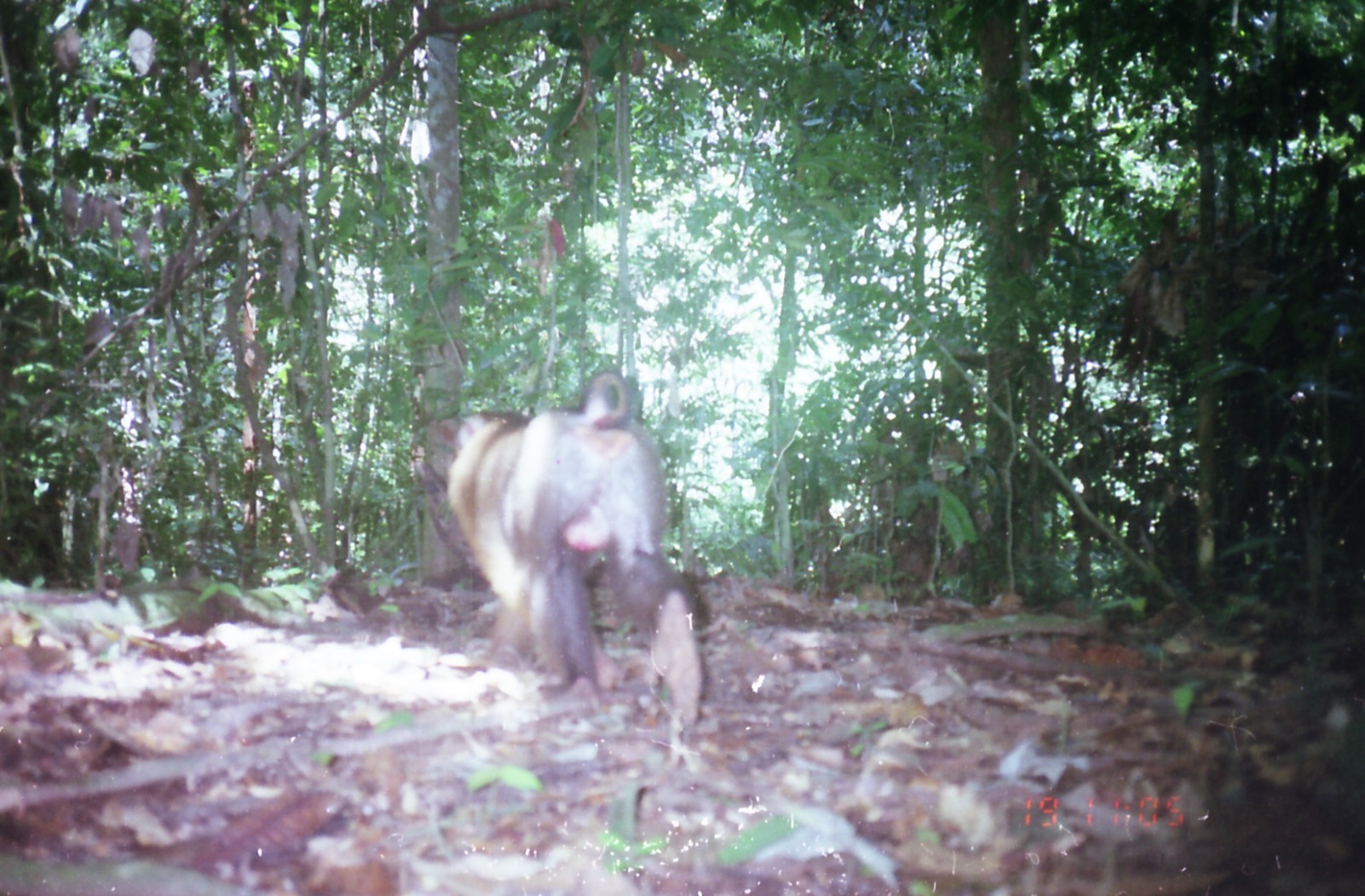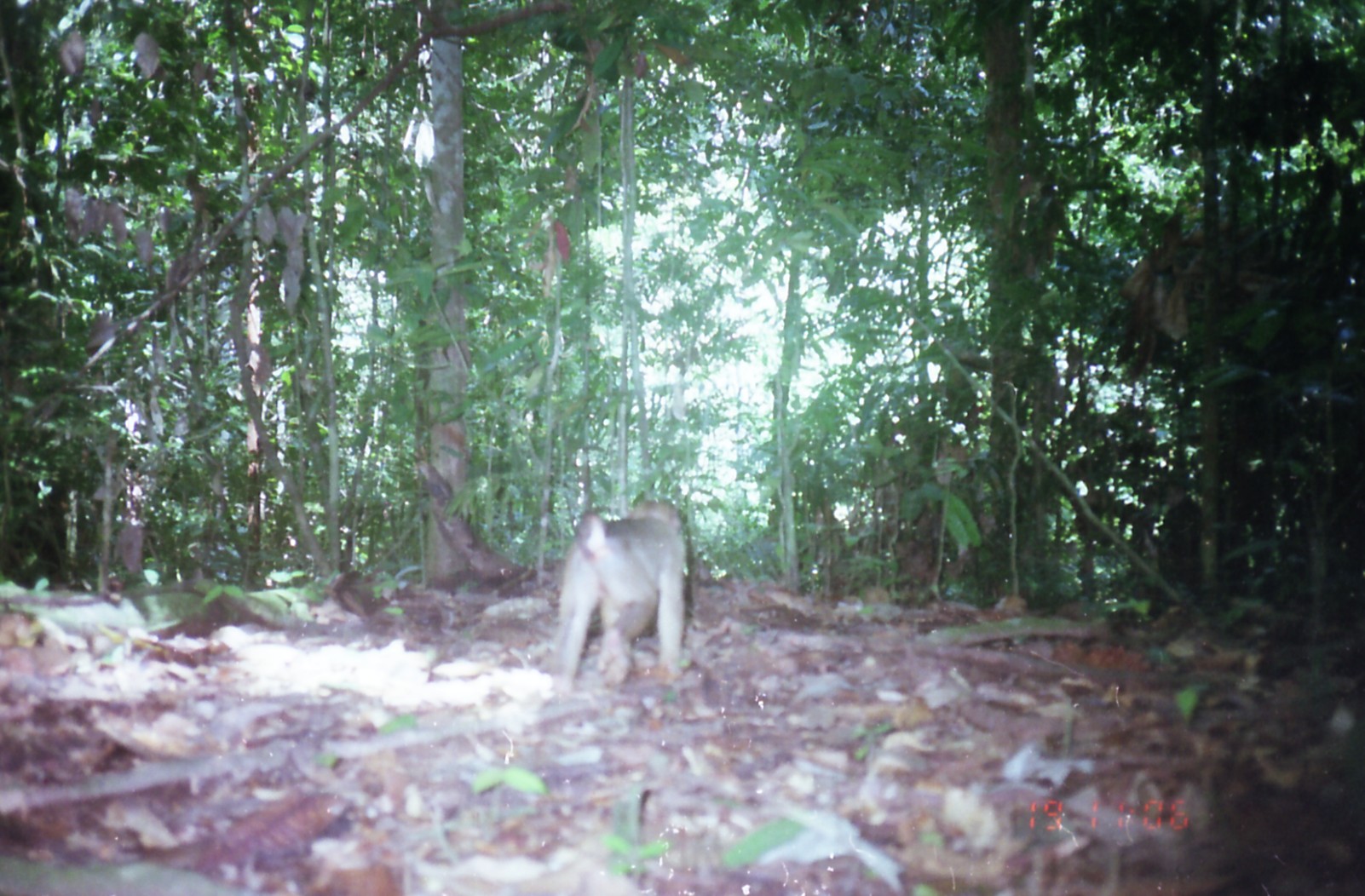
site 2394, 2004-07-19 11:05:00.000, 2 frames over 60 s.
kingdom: Animalia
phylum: Chordata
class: Mammalia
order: Primates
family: Cercopithecidae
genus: Macaca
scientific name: Macaca nemestrina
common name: southern pig-tailed macaque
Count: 1.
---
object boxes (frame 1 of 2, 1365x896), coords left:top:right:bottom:
macaca nemestrina: 444:370:703:730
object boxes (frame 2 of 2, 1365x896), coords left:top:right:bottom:
macaca nemestrina: 553:496:686:688